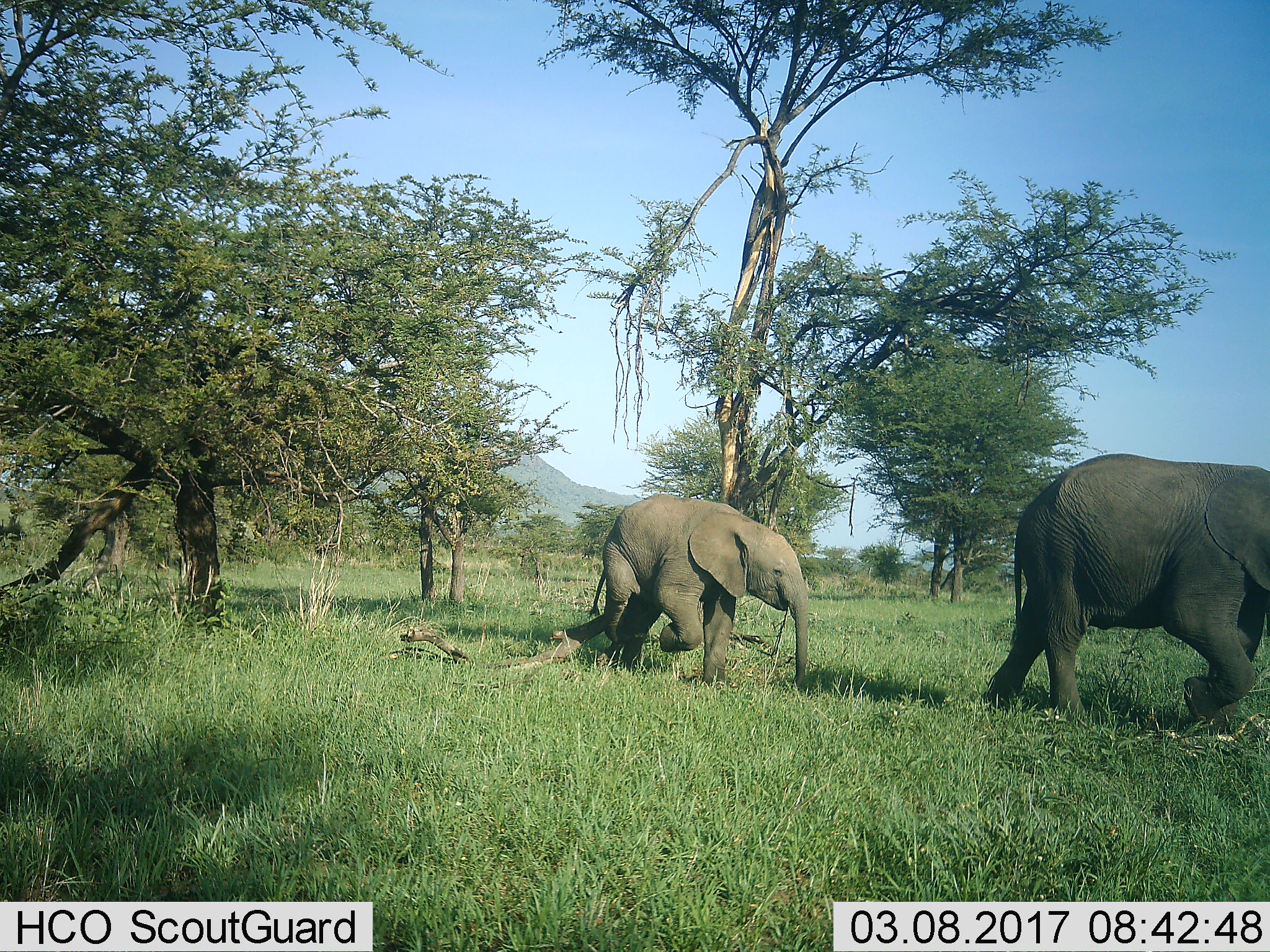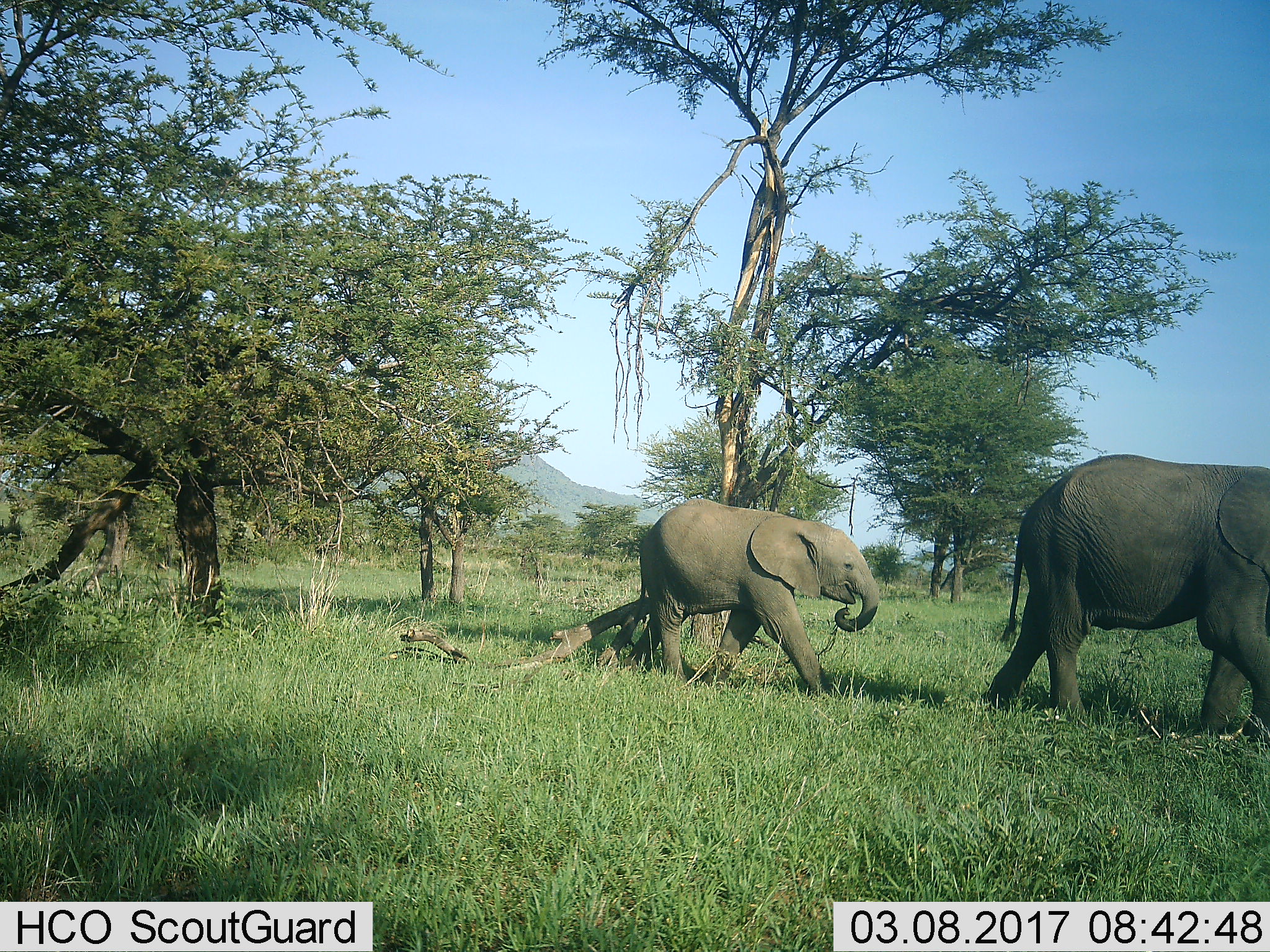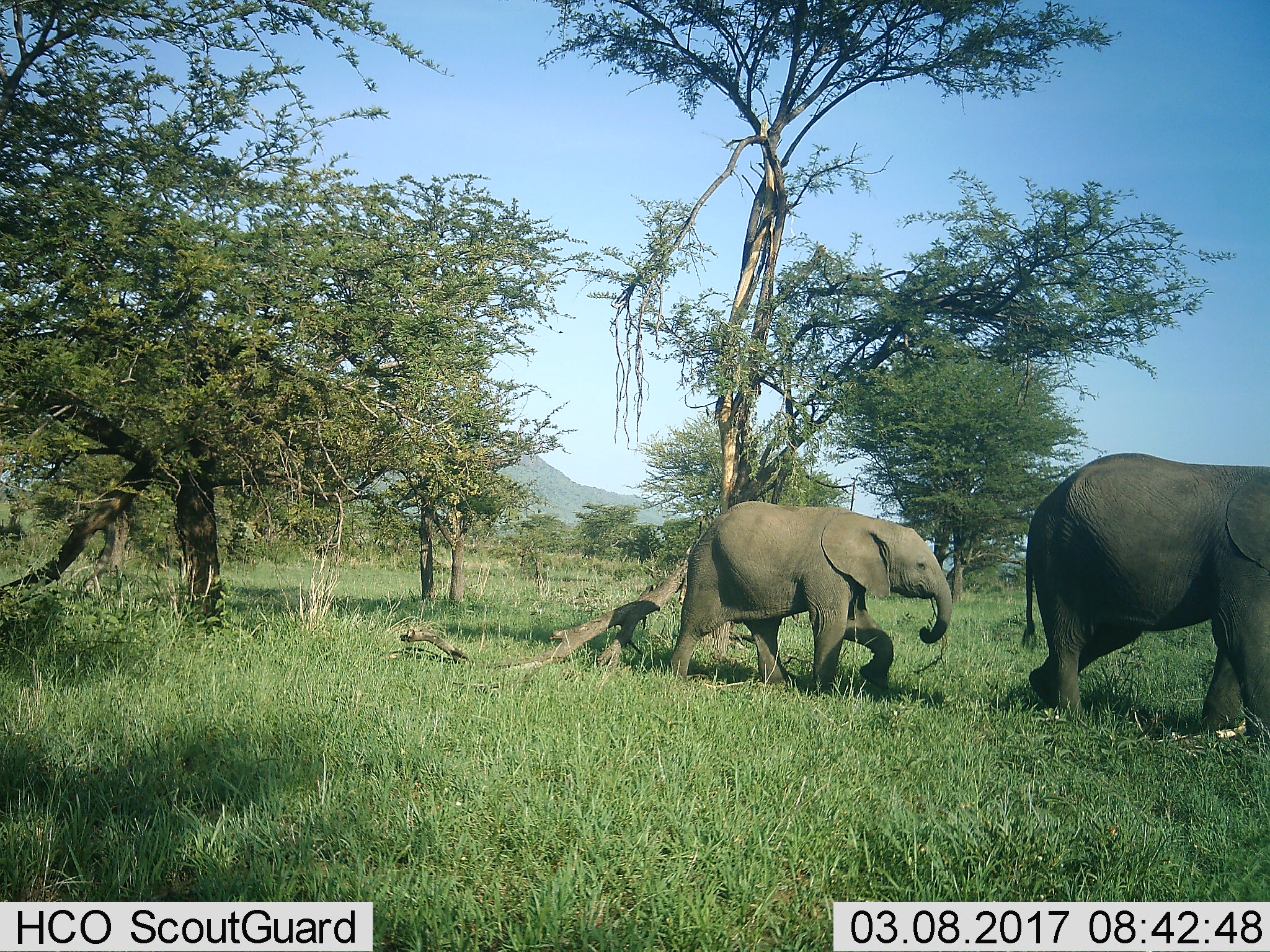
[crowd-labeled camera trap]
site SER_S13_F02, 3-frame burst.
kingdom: Animalia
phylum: Chordata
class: Mammalia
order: Proboscidea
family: Elephantidae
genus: Loxodonta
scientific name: Loxodonta africana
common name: african bush elephant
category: elephant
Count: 2.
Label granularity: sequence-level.